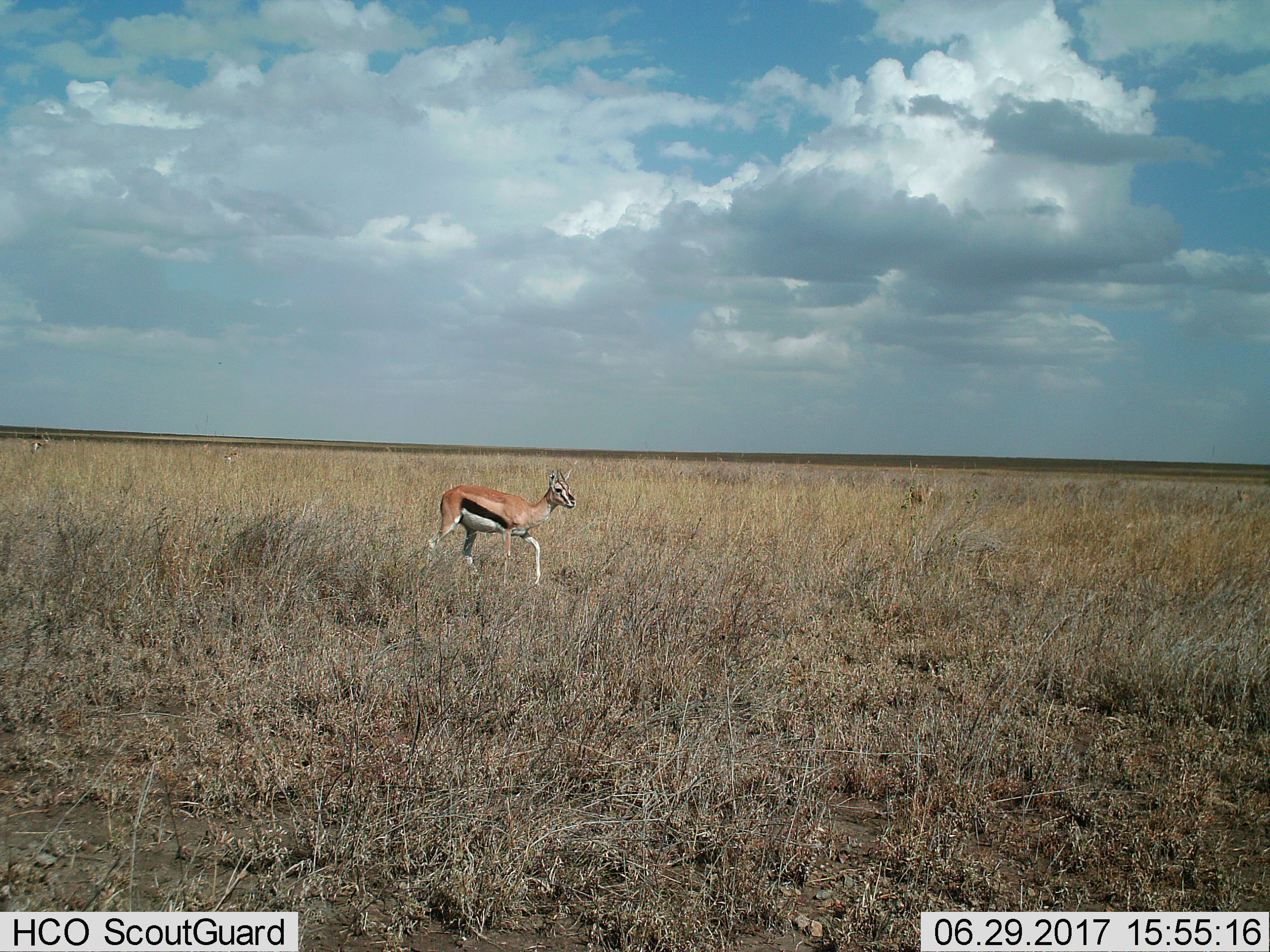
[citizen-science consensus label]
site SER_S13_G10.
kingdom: Animalia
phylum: Chordata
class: Mammalia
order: Artiodactyla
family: Bovidae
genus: Eudorcas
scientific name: Eudorcas thomsonii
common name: thomson's gazelle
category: gazellethomsons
Gazellethomsons (thomson's gazelle) (Eudorcas thomsonii), count 3. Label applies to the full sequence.